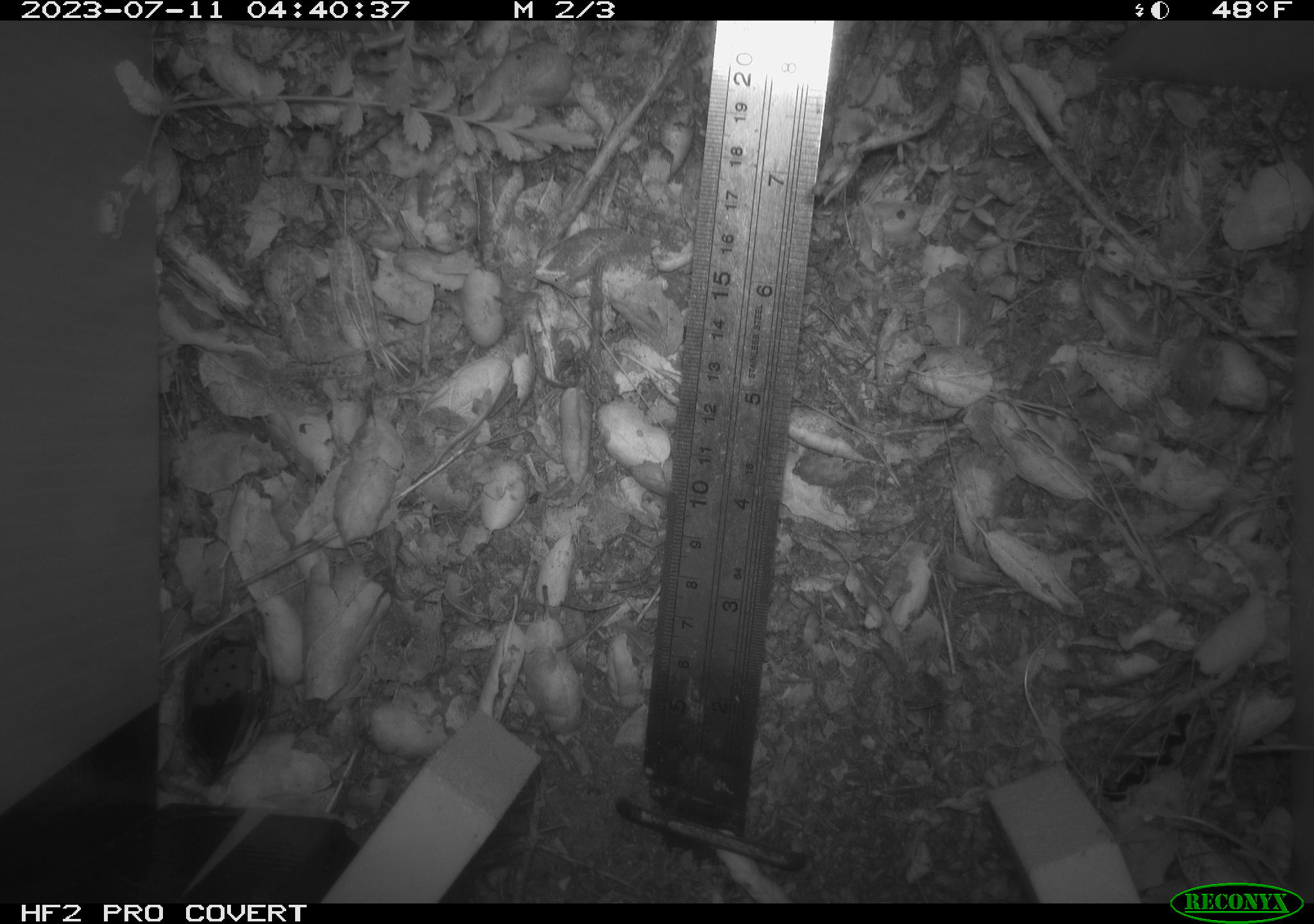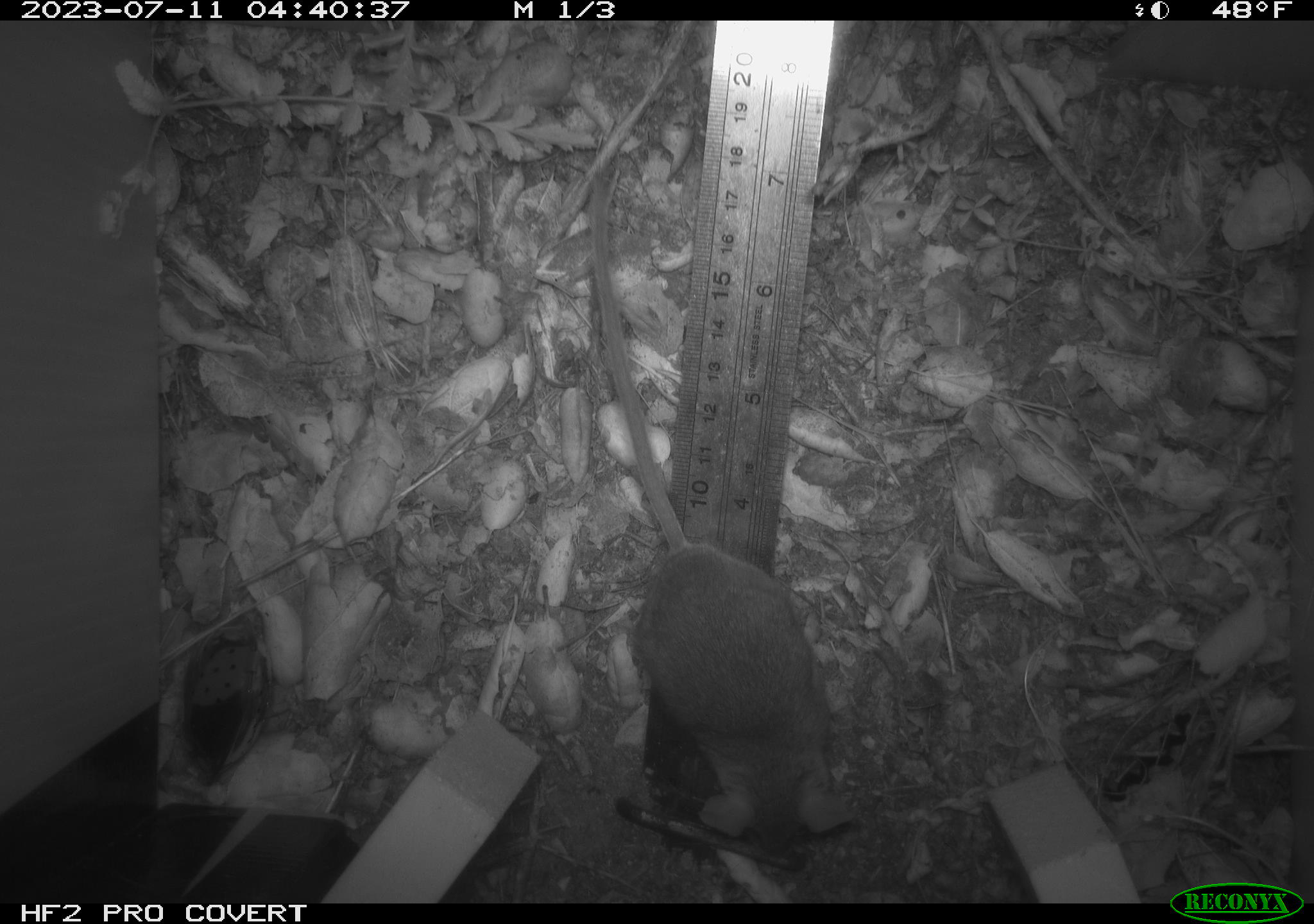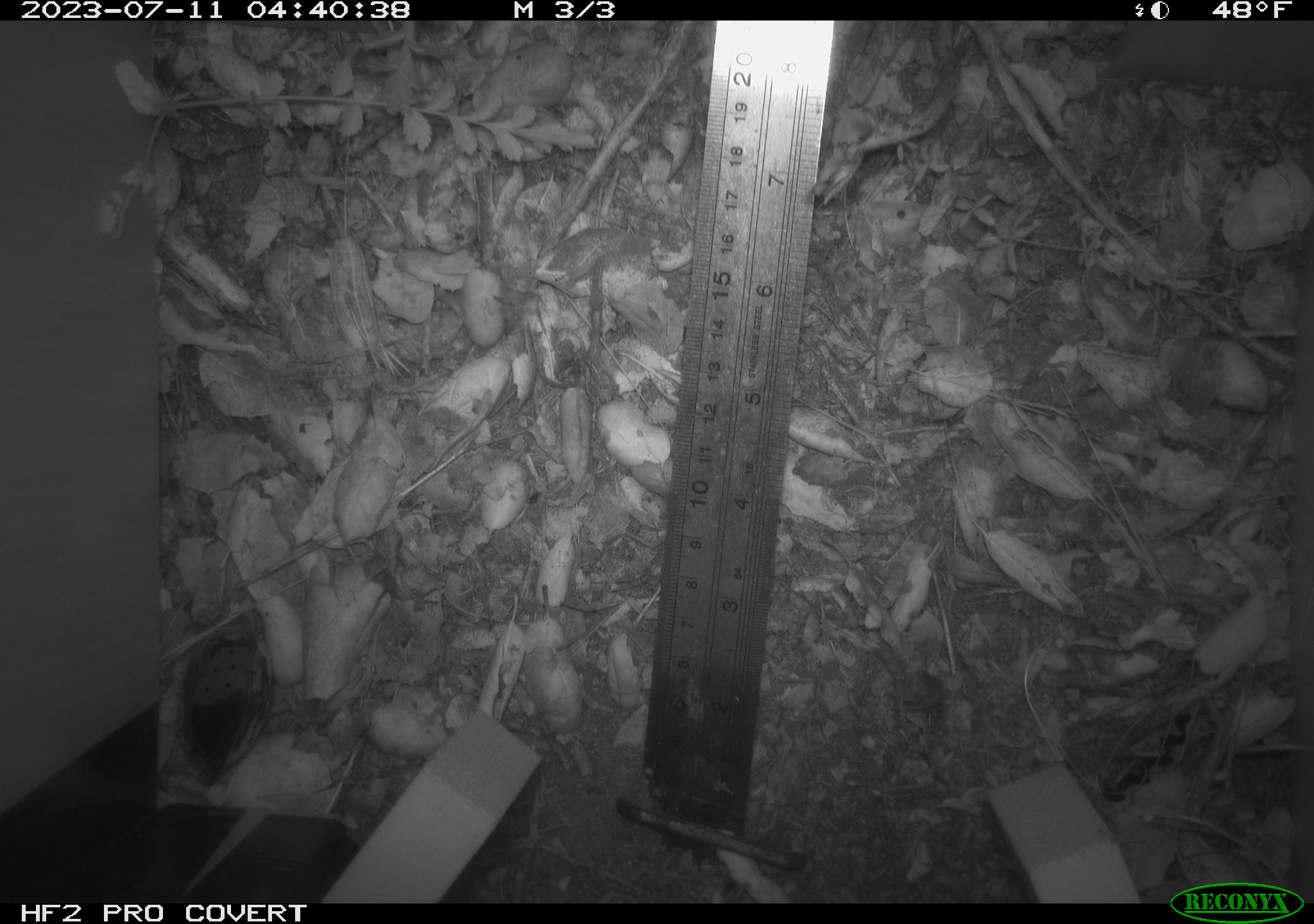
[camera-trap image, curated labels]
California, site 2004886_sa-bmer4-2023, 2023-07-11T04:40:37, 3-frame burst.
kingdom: Animalia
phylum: Chordata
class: Mammalia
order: Rodentia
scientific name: Rodentia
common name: mouse species